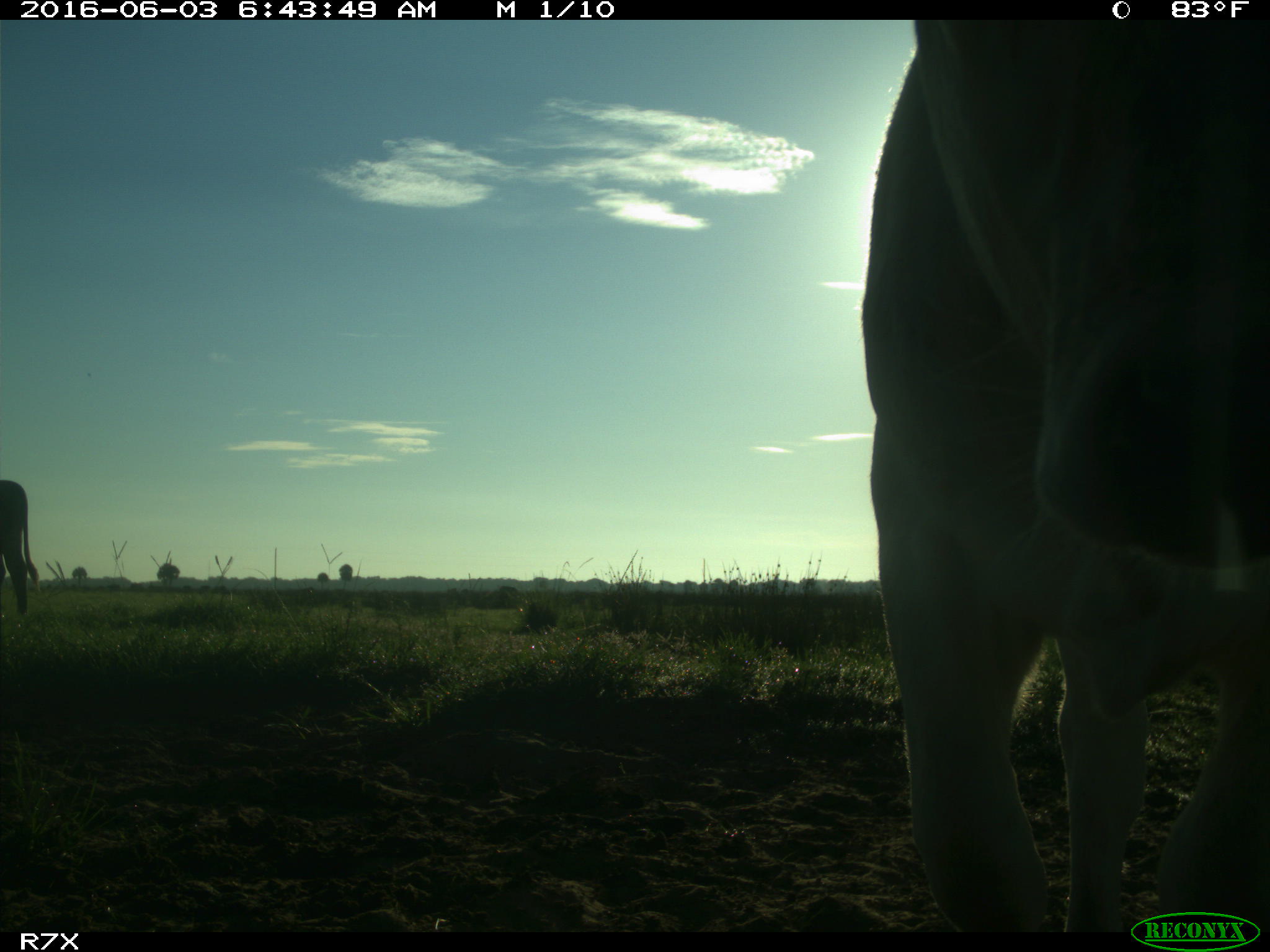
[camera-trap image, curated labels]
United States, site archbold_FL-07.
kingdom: Animalia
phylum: Chordata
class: Mammalia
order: Artiodactyla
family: Bovidae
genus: Bos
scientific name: Bos taurus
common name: domestic cow